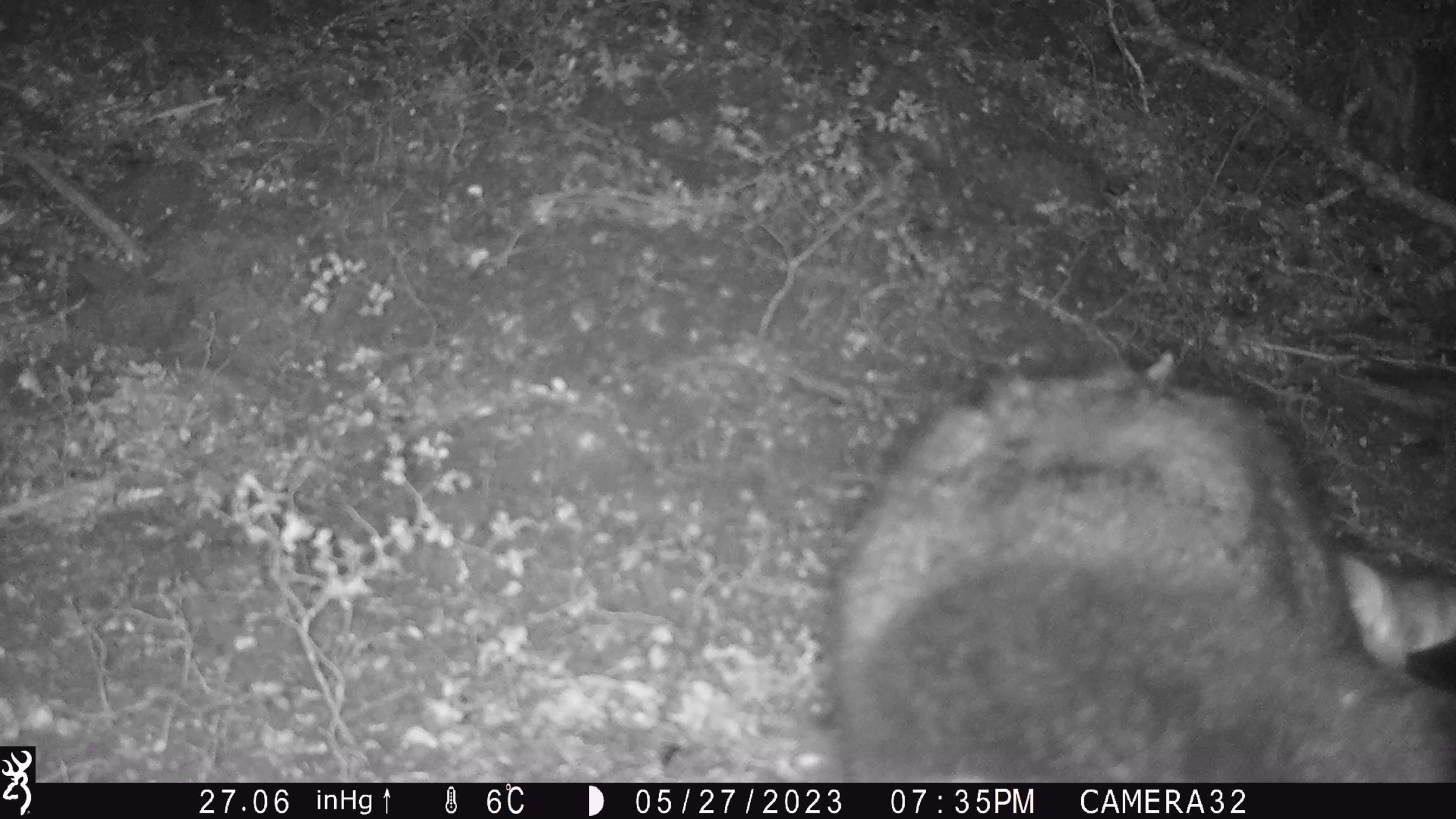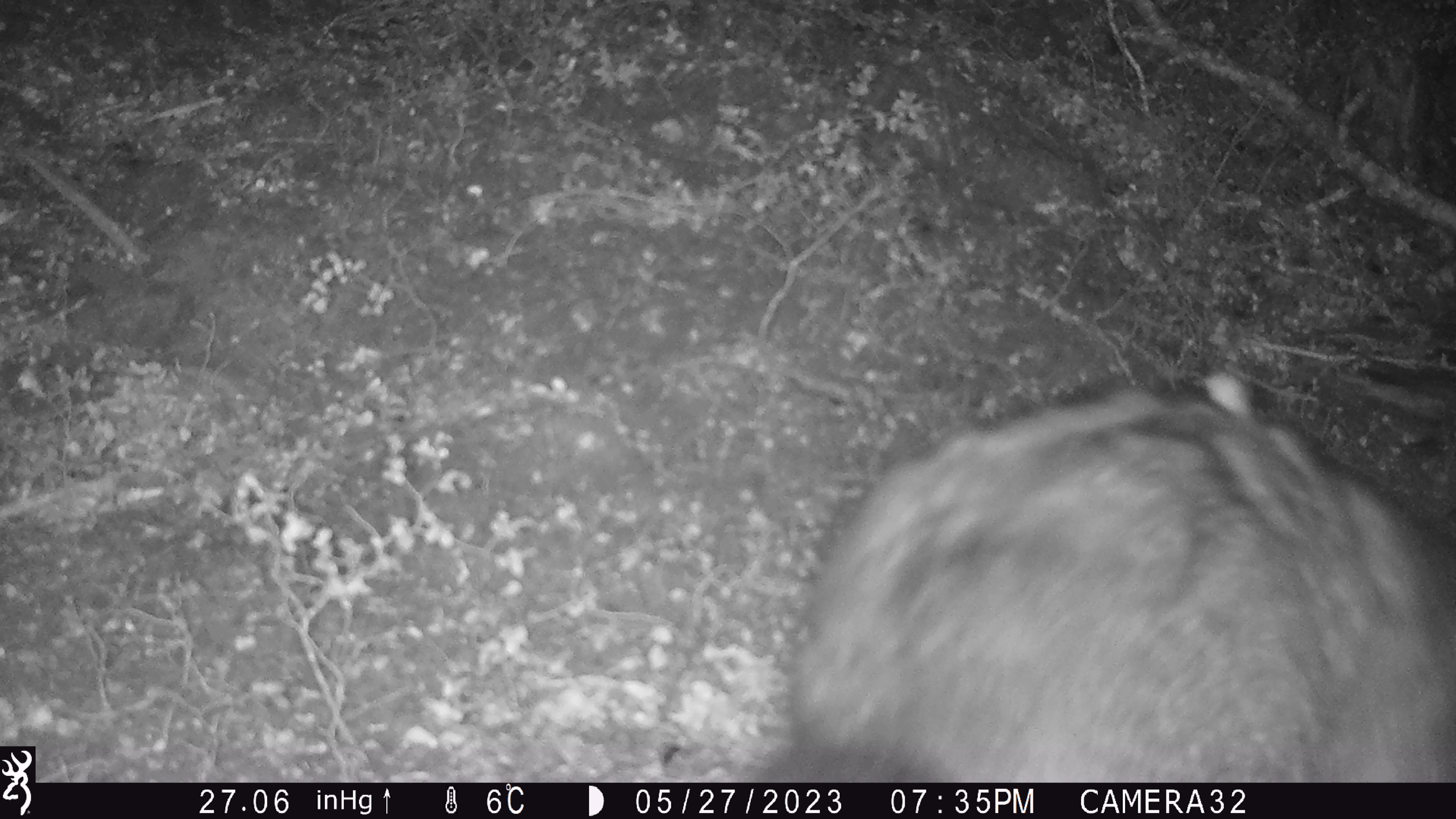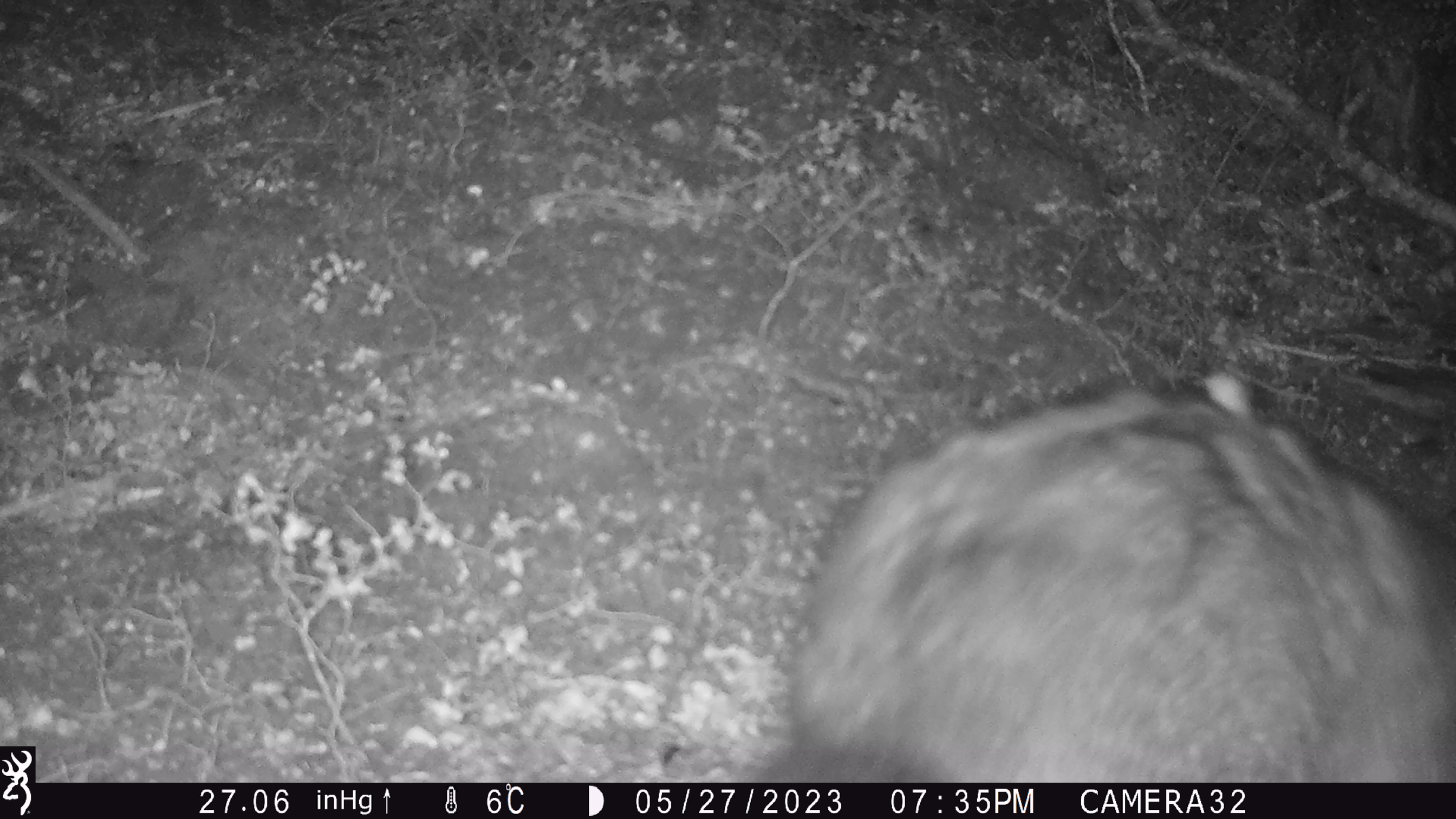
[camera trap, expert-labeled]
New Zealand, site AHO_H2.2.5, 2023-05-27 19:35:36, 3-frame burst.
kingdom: Animalia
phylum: Chordata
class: Mammalia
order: Diprotodontia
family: Phalangeridae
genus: Trichosurus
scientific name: Trichosurus vulpecula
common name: common brushtail possum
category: possum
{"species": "possum (common brushtail possum) (Trichosurus vulpecula)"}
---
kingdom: Animalia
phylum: Chordata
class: Mammalia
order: Carnivora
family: Mustelidae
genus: Mustela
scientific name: Mustela erminea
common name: stoat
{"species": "stoat (Mustela erminea)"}